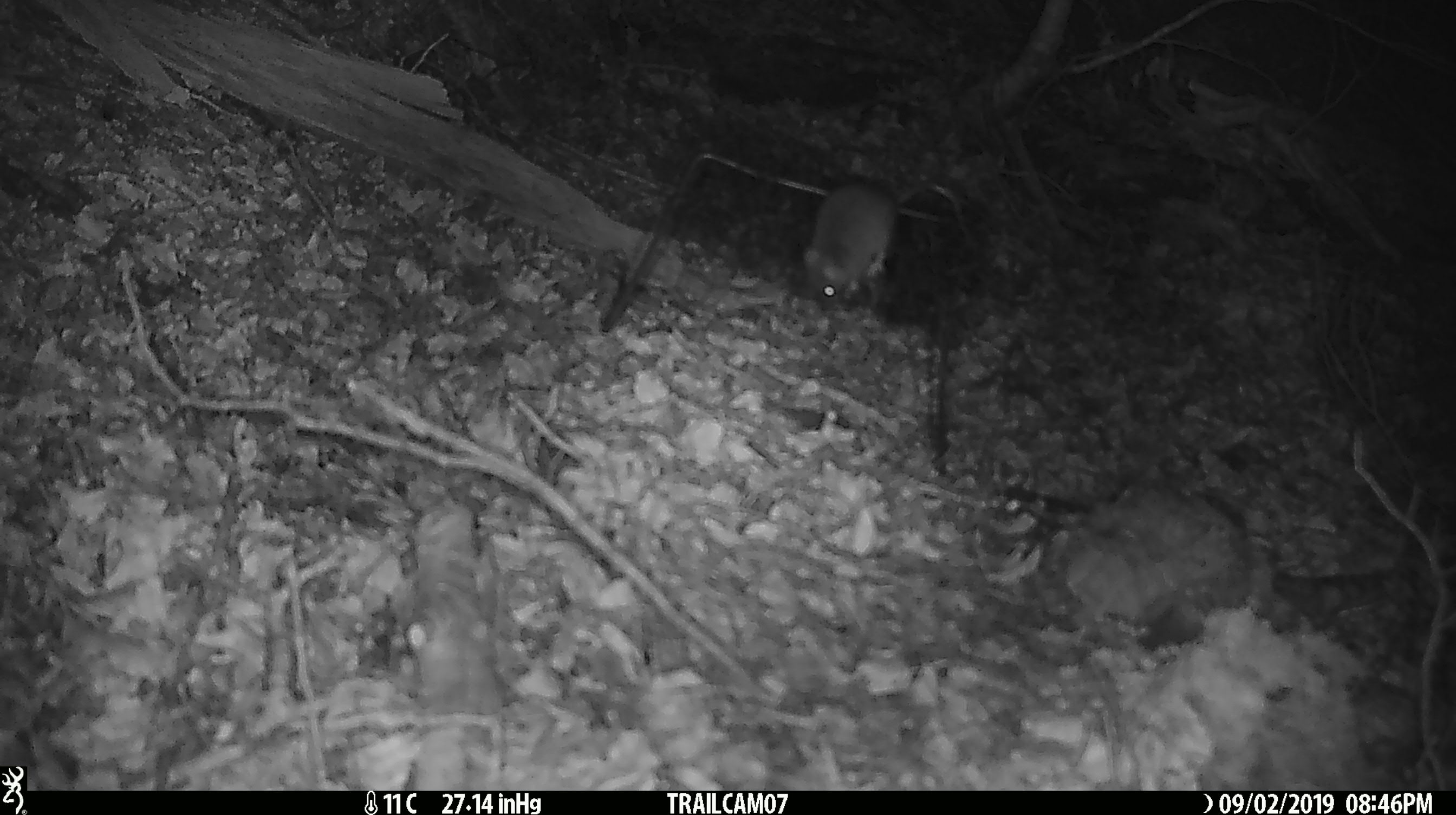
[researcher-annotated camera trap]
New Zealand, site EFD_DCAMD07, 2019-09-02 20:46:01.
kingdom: Animalia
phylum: Chordata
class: Mammalia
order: Rodentia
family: Muridae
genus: Mus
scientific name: Mus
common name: mouse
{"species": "mouse (Mus)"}